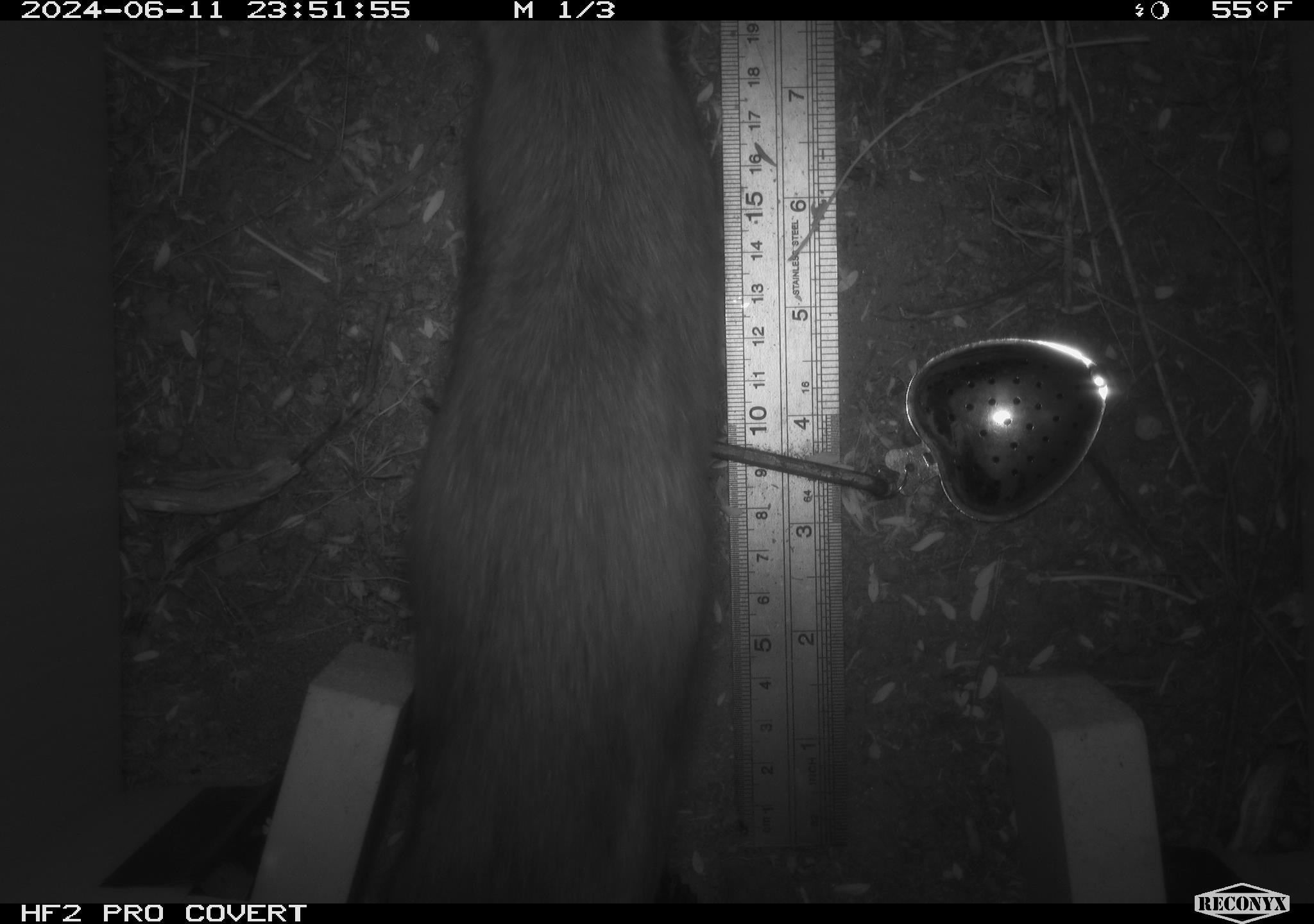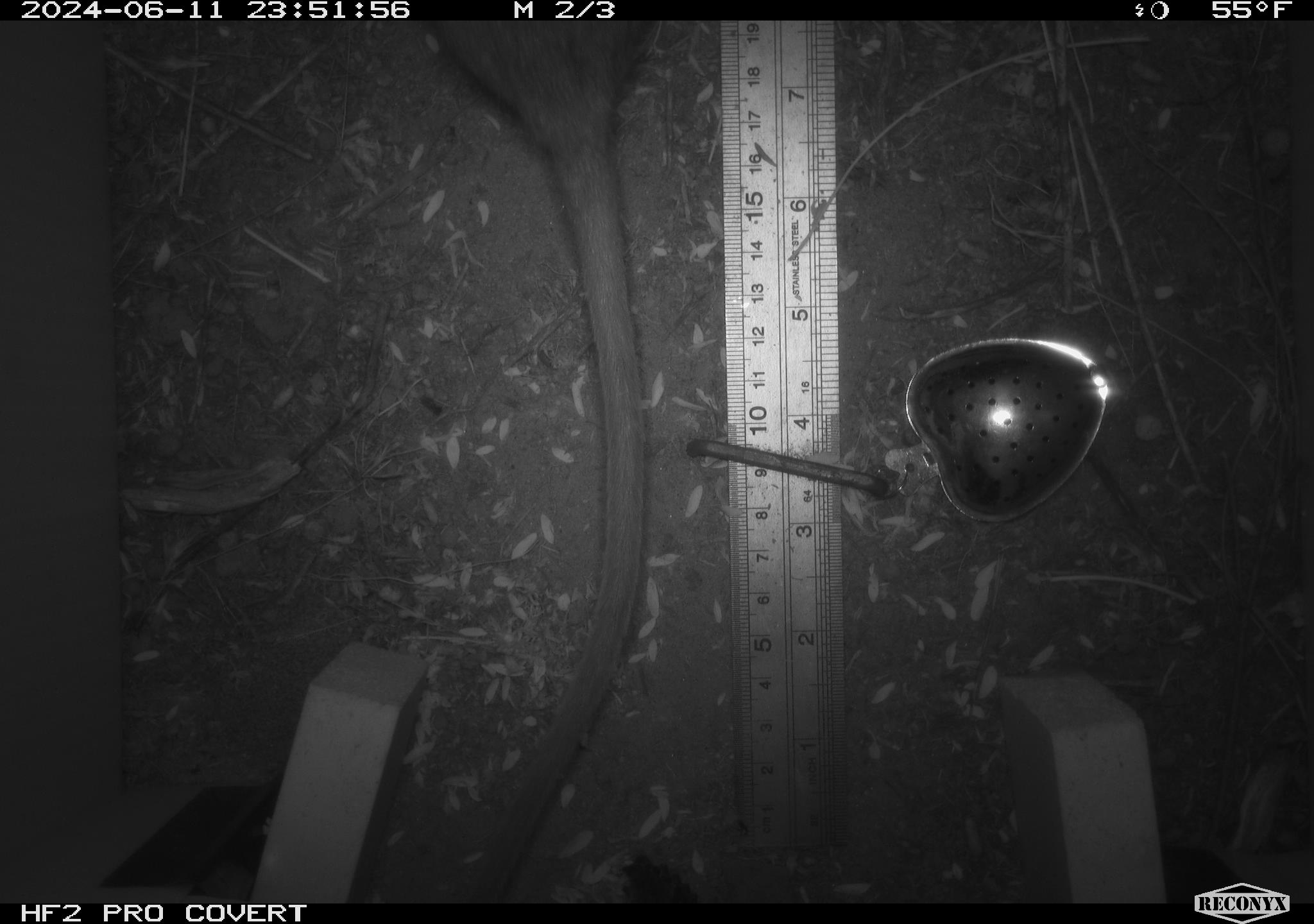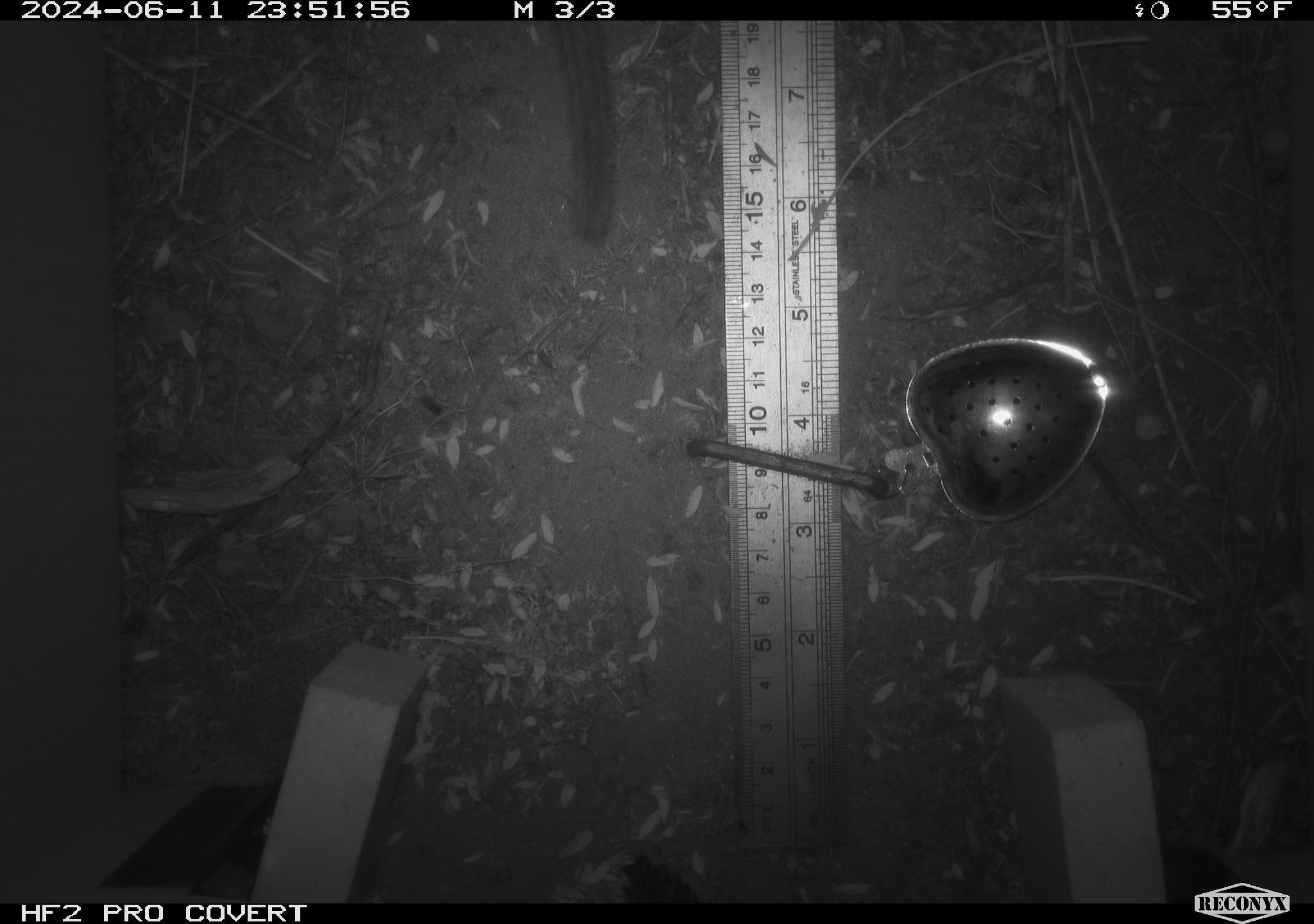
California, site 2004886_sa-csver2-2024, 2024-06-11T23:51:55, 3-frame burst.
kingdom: Animalia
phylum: Chordata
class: Mammalia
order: Rodentia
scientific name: Rodentia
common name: rodent